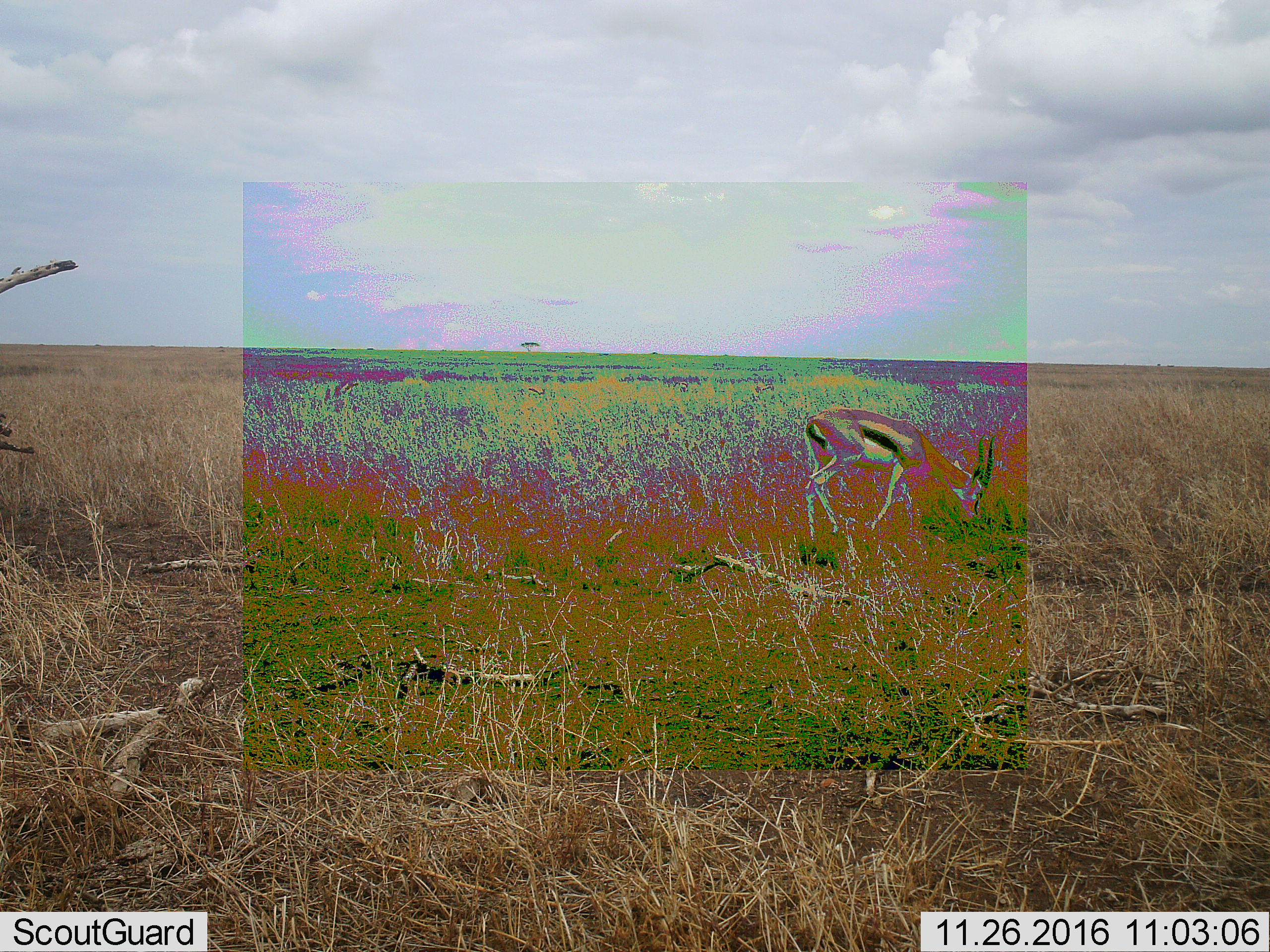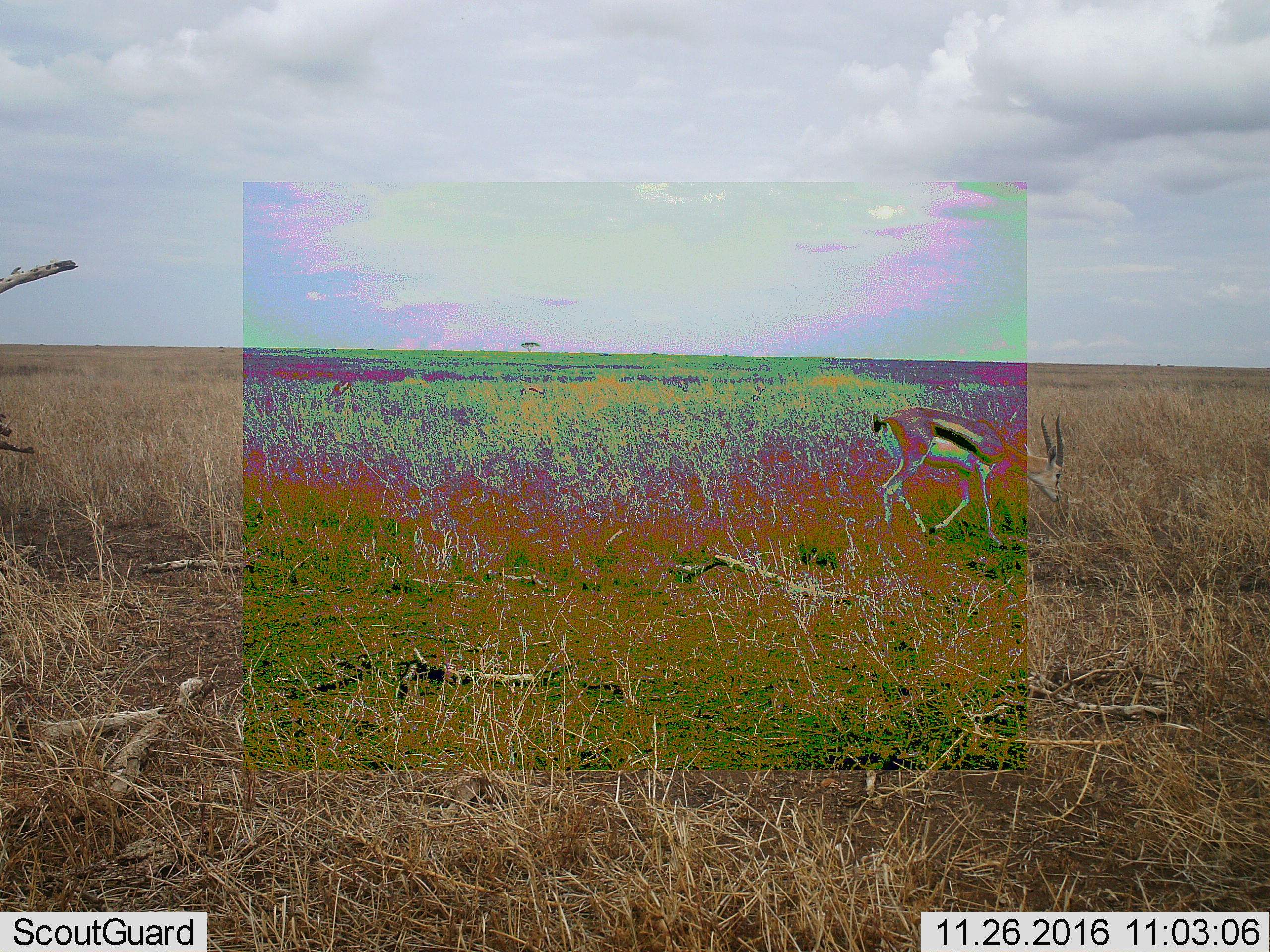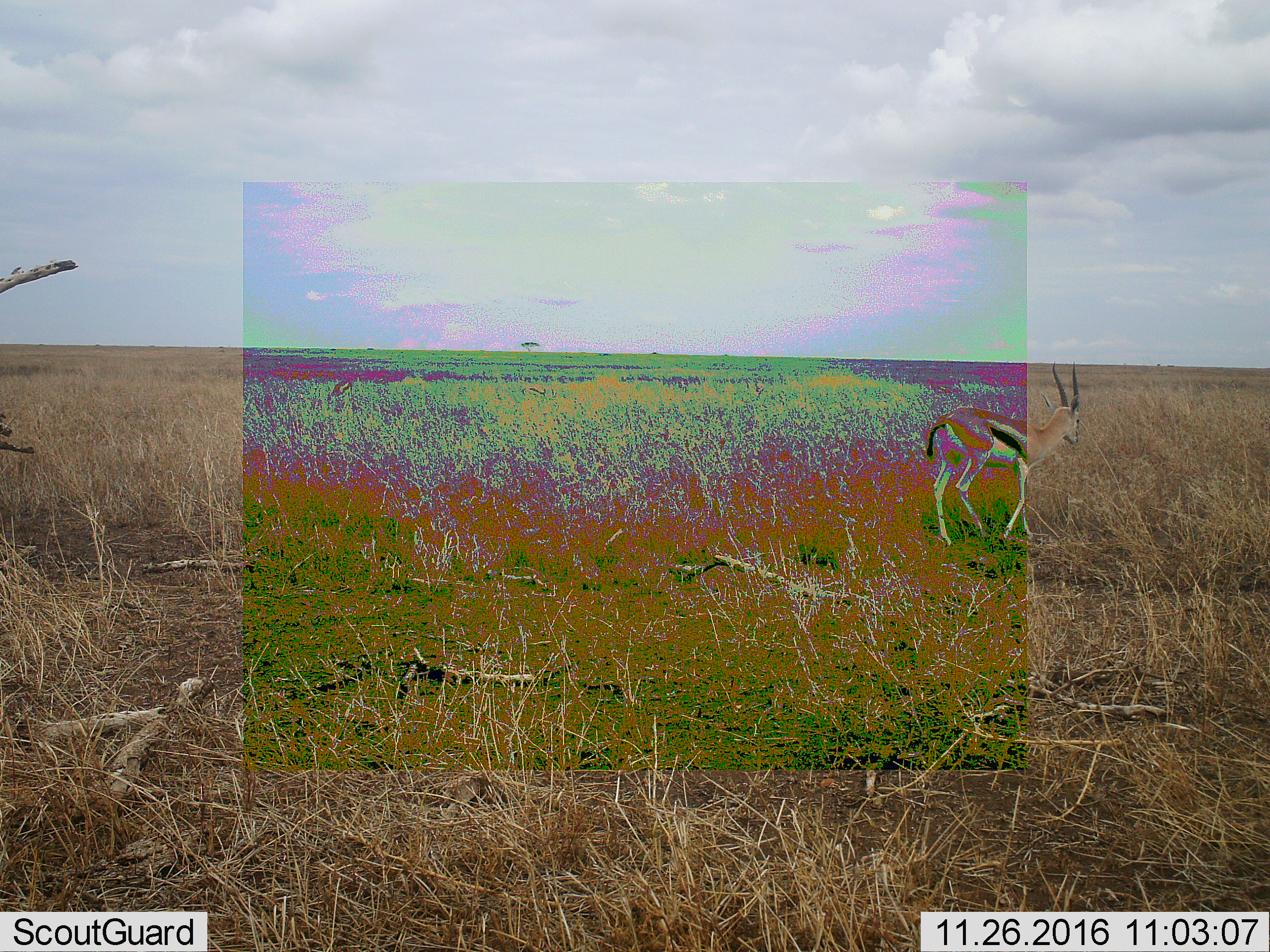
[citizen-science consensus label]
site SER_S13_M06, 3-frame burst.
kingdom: Animalia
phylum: Chordata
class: Mammalia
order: Artiodactyla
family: Bovidae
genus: Eudorcas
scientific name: Eudorcas thomsonii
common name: thomson's gazelle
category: gazellethomsons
Gazellethomsons (thomson's gazelle) (Eudorcas thomsonii), count 3. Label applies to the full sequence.